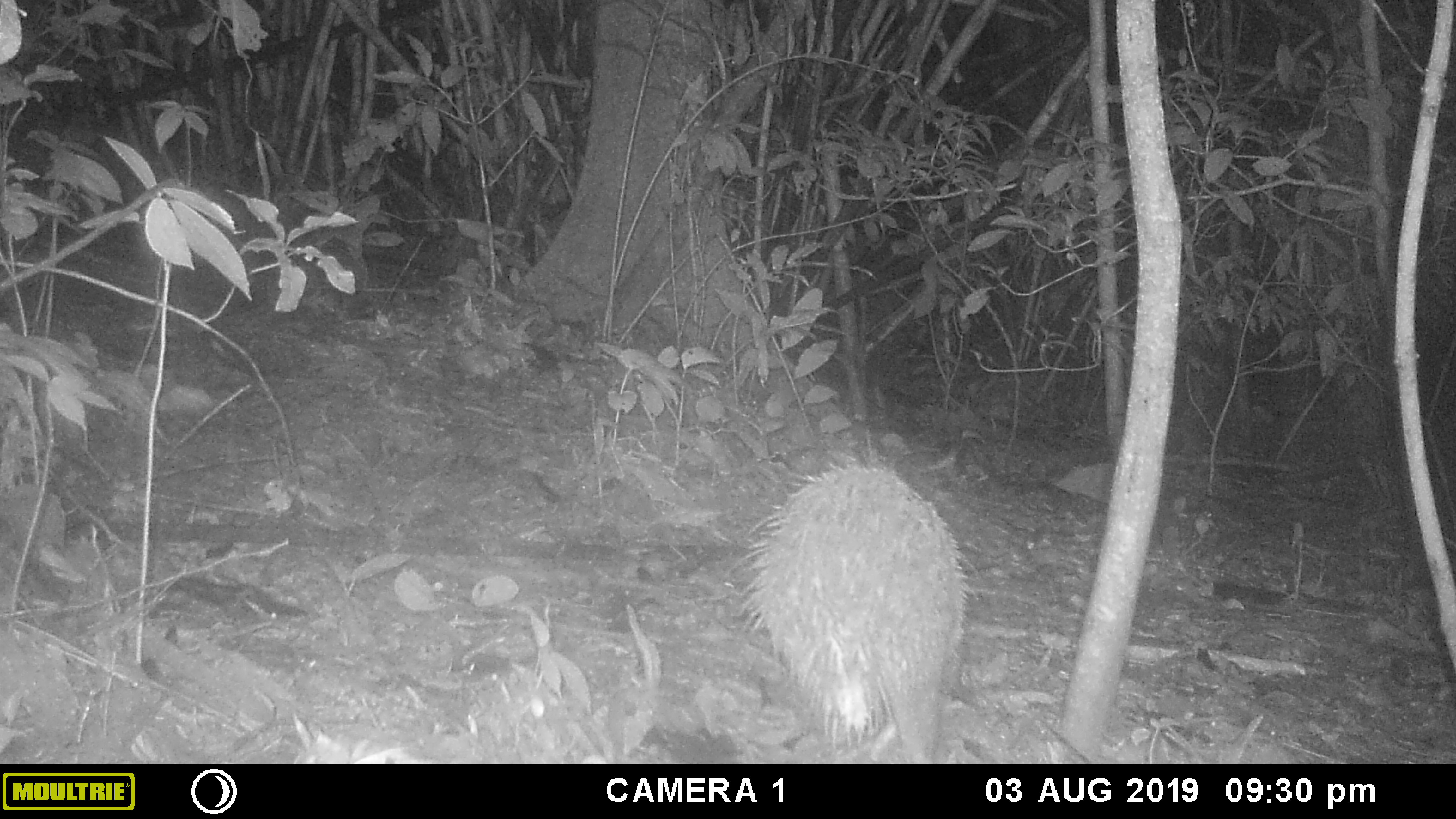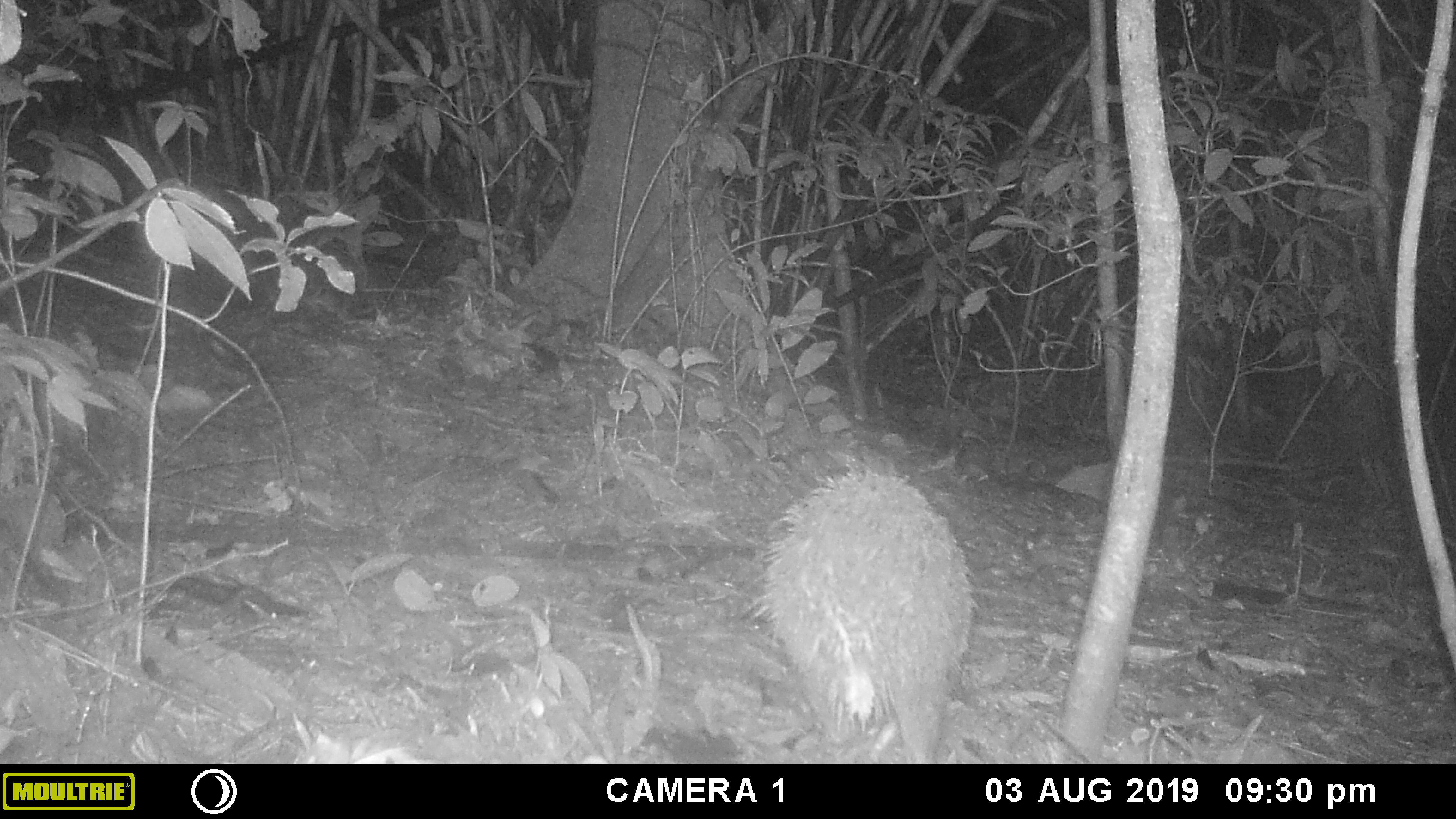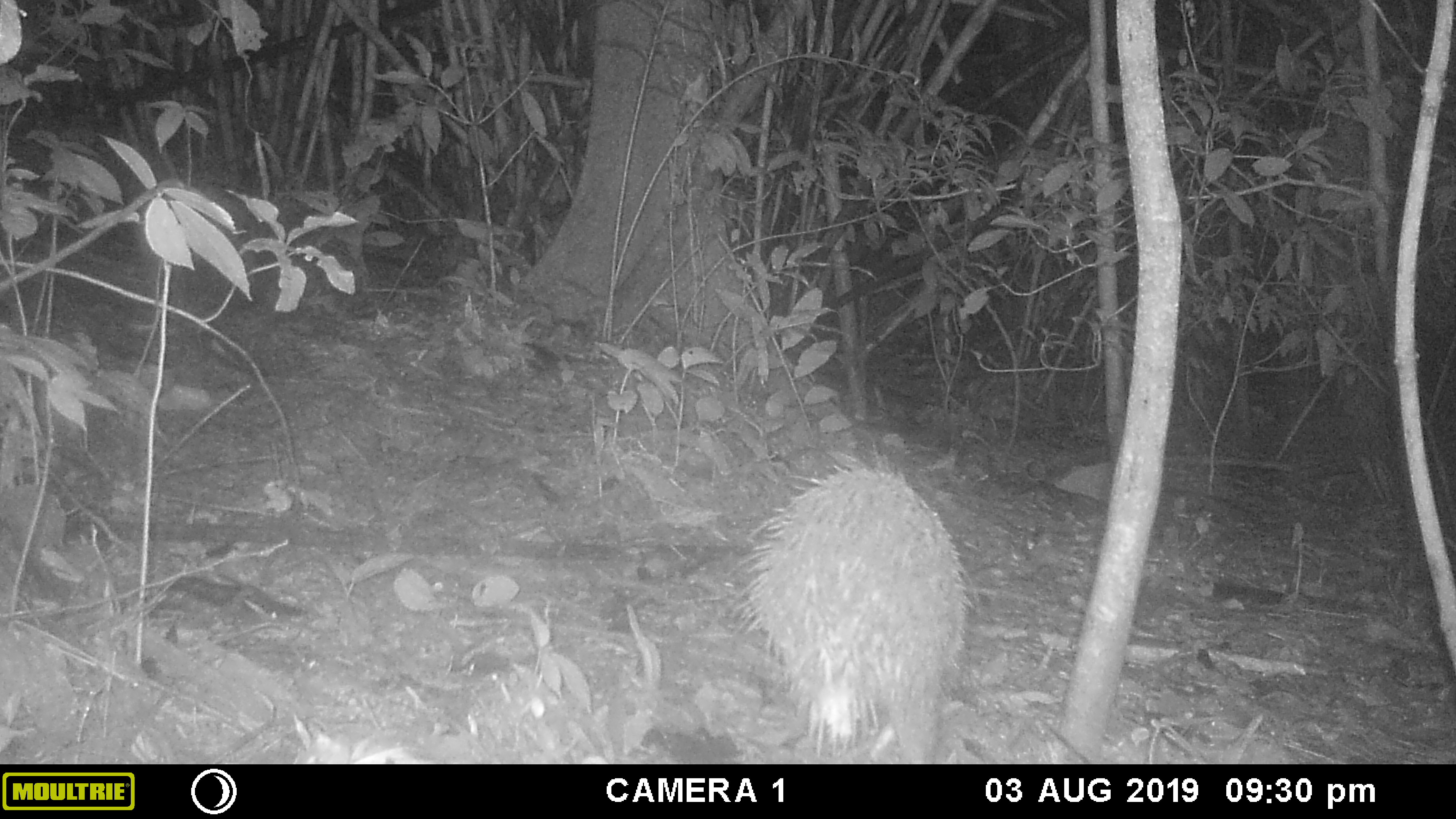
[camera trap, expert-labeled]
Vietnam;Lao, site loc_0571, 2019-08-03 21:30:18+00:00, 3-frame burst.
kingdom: Animalia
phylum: Chordata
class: Mammalia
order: Rodentia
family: Hystricidae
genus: Hystrix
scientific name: Hystrix brachyura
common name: malayan porcupine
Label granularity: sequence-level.